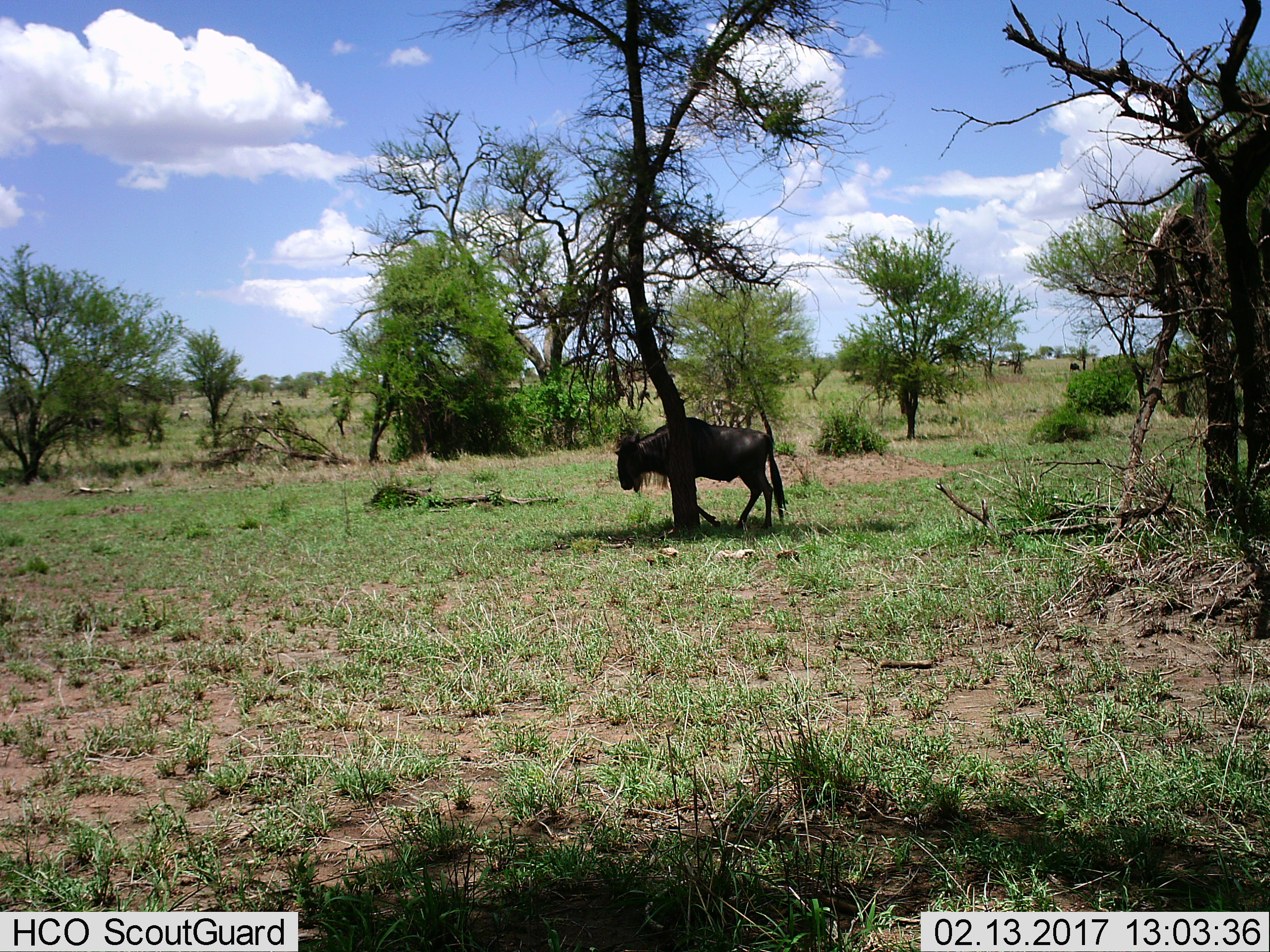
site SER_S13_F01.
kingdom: Animalia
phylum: Chordata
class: Mammalia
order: Artiodactyla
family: Bovidae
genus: Connochaetes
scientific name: Connochaetes taurinus taurinus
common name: blue wildebeest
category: wildebeestblue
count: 1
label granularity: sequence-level